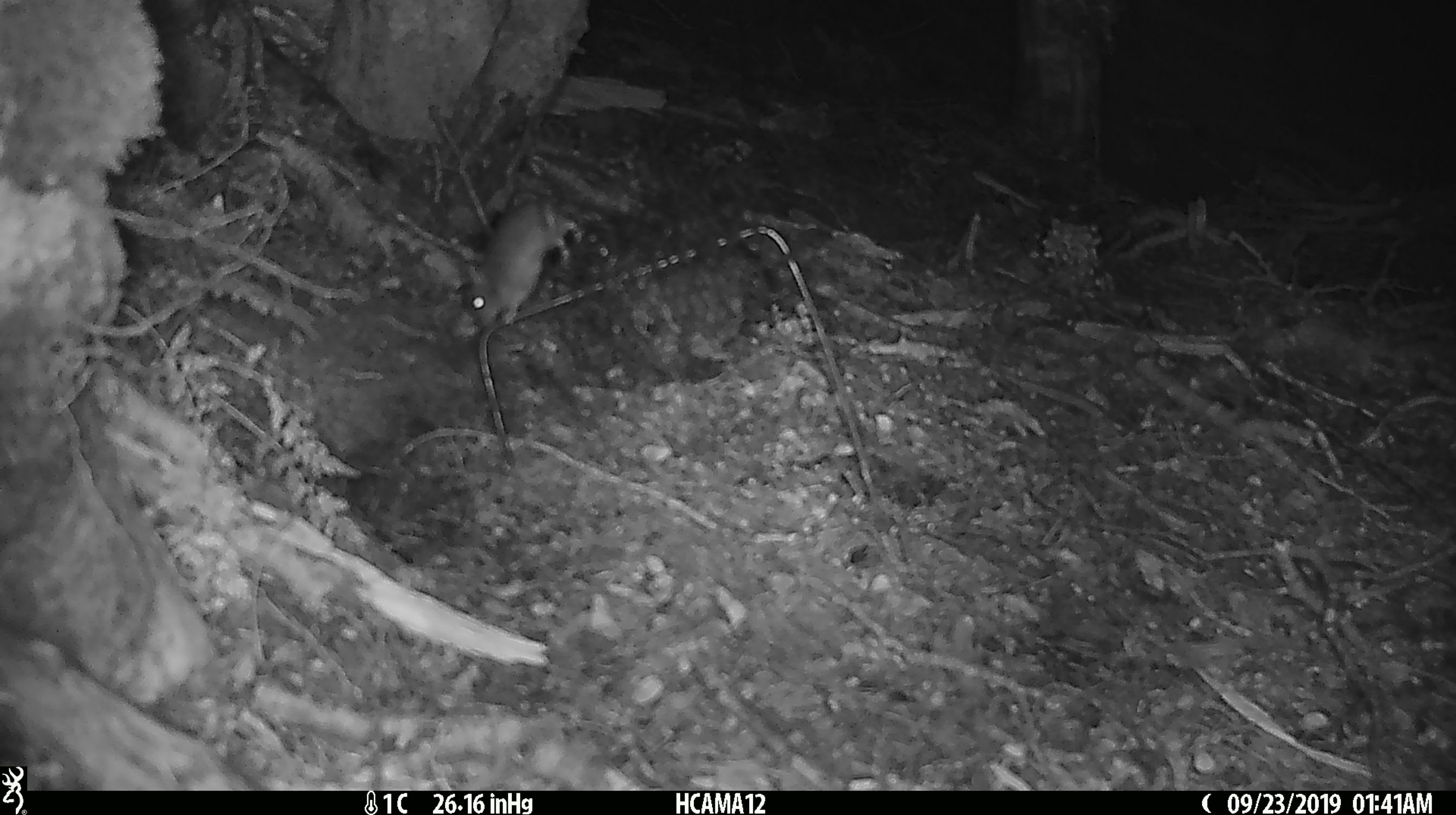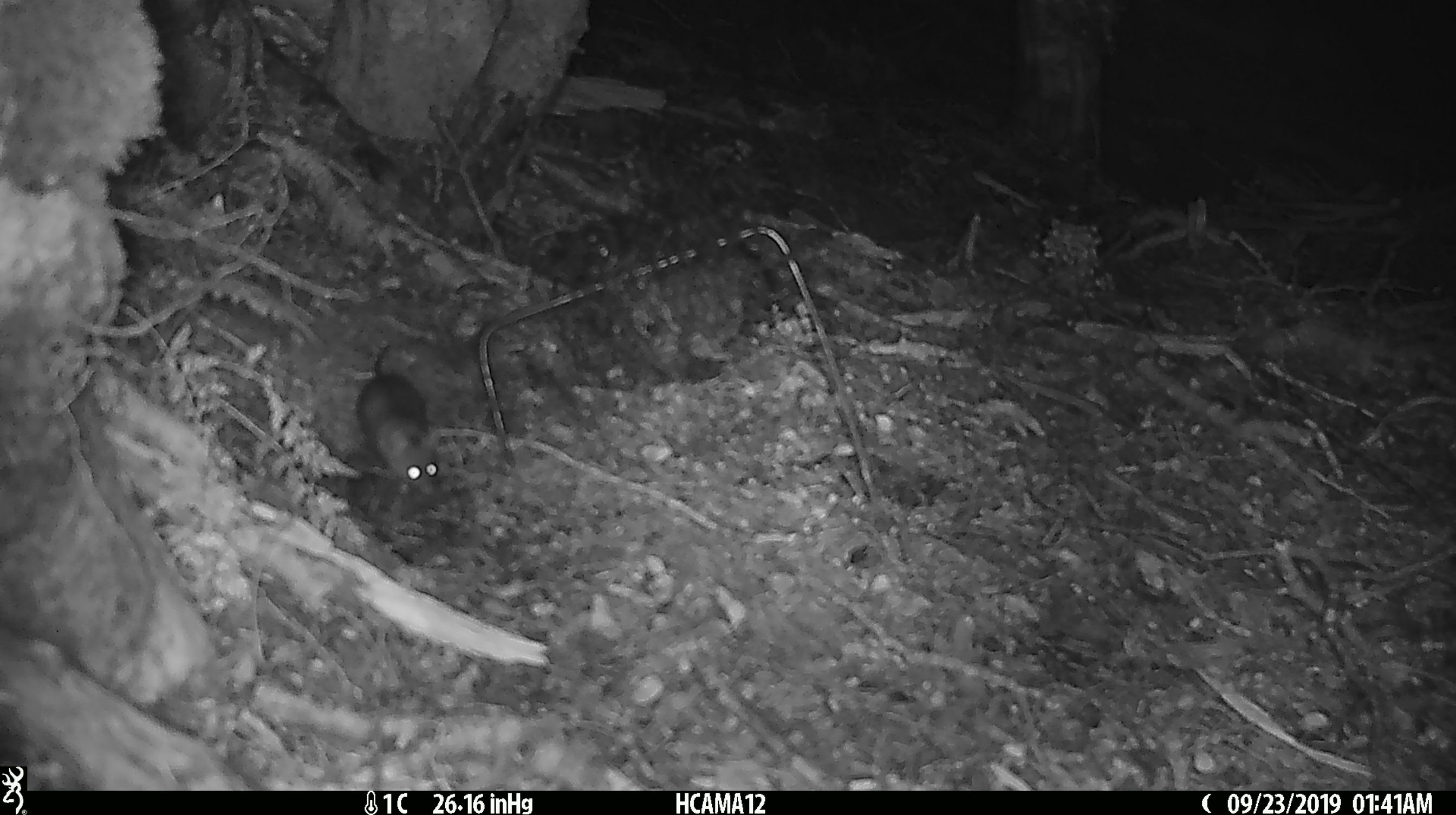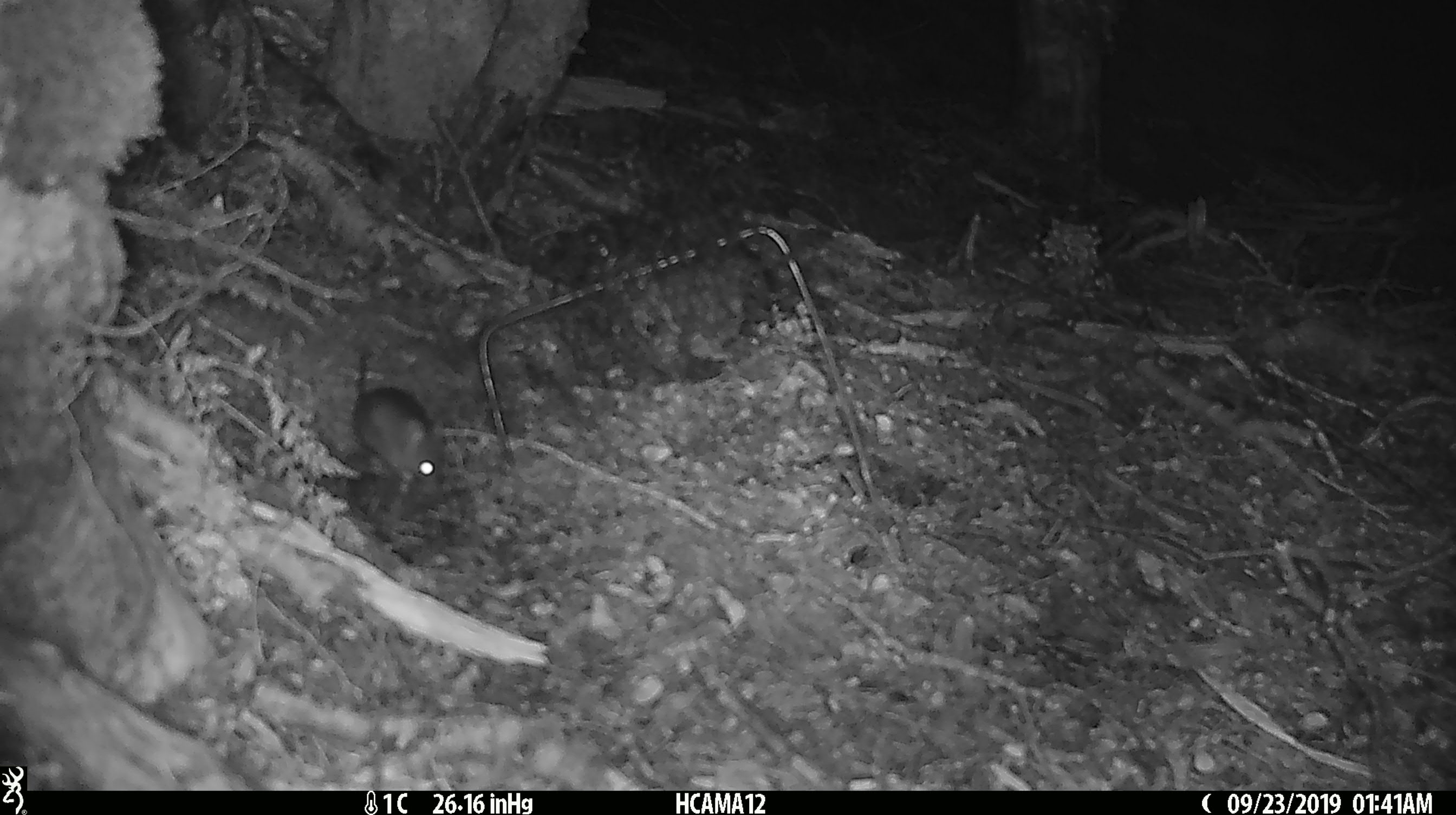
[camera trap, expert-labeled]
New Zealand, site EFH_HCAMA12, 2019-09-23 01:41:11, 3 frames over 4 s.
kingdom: Animalia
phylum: Chordata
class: Mammalia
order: Rodentia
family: Muridae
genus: Mus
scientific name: Mus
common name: mouse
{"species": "mouse (Mus)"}